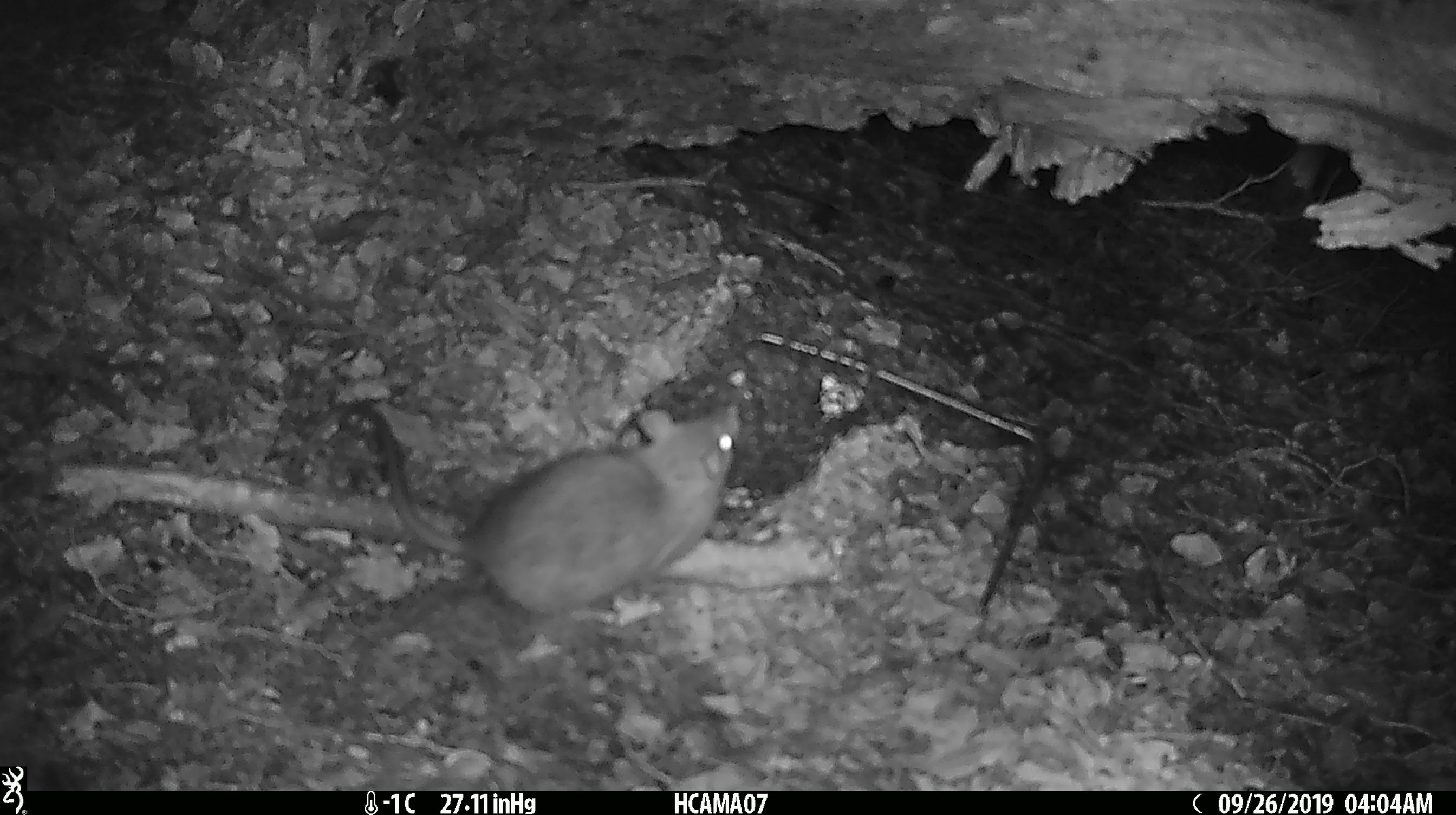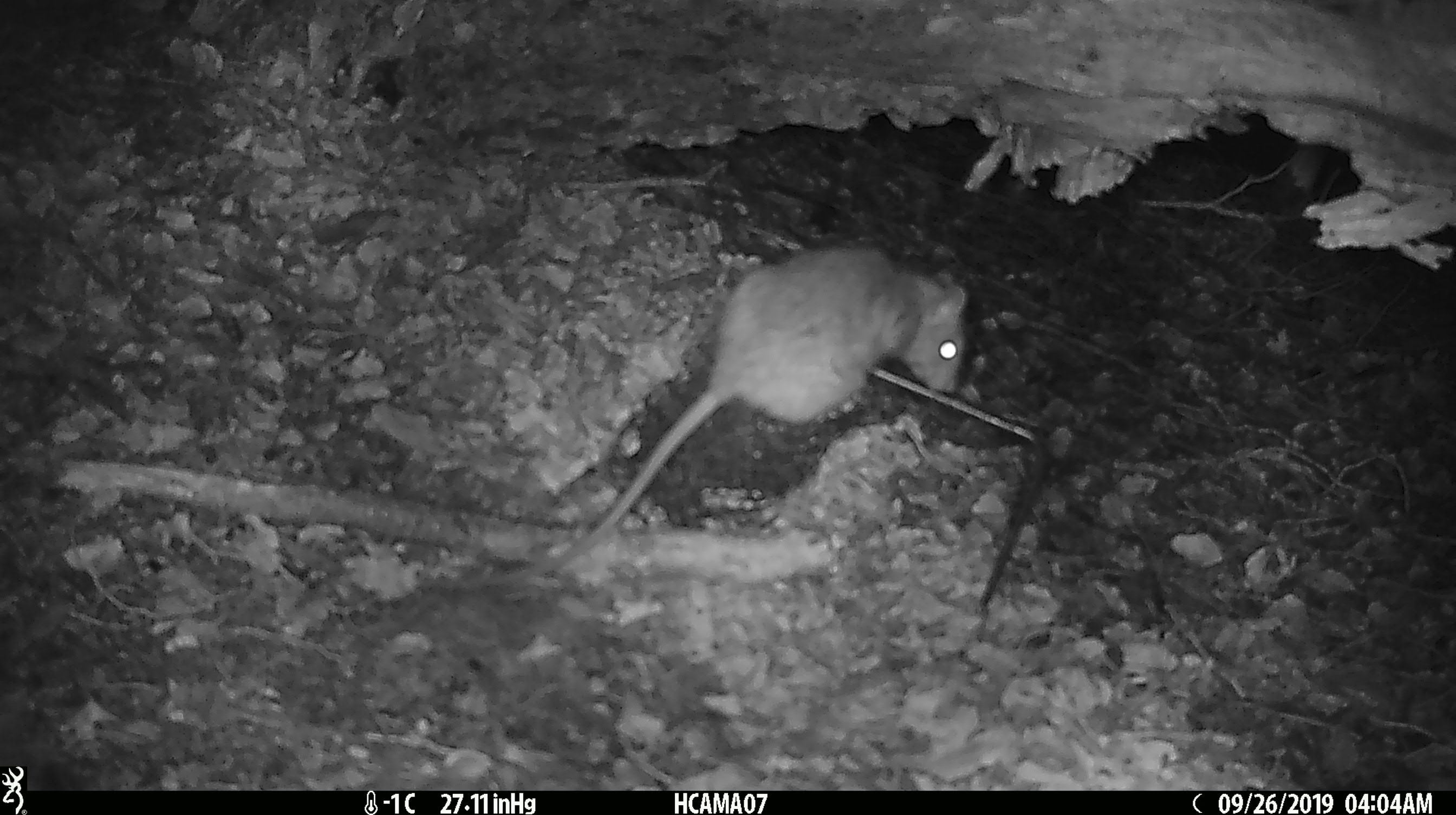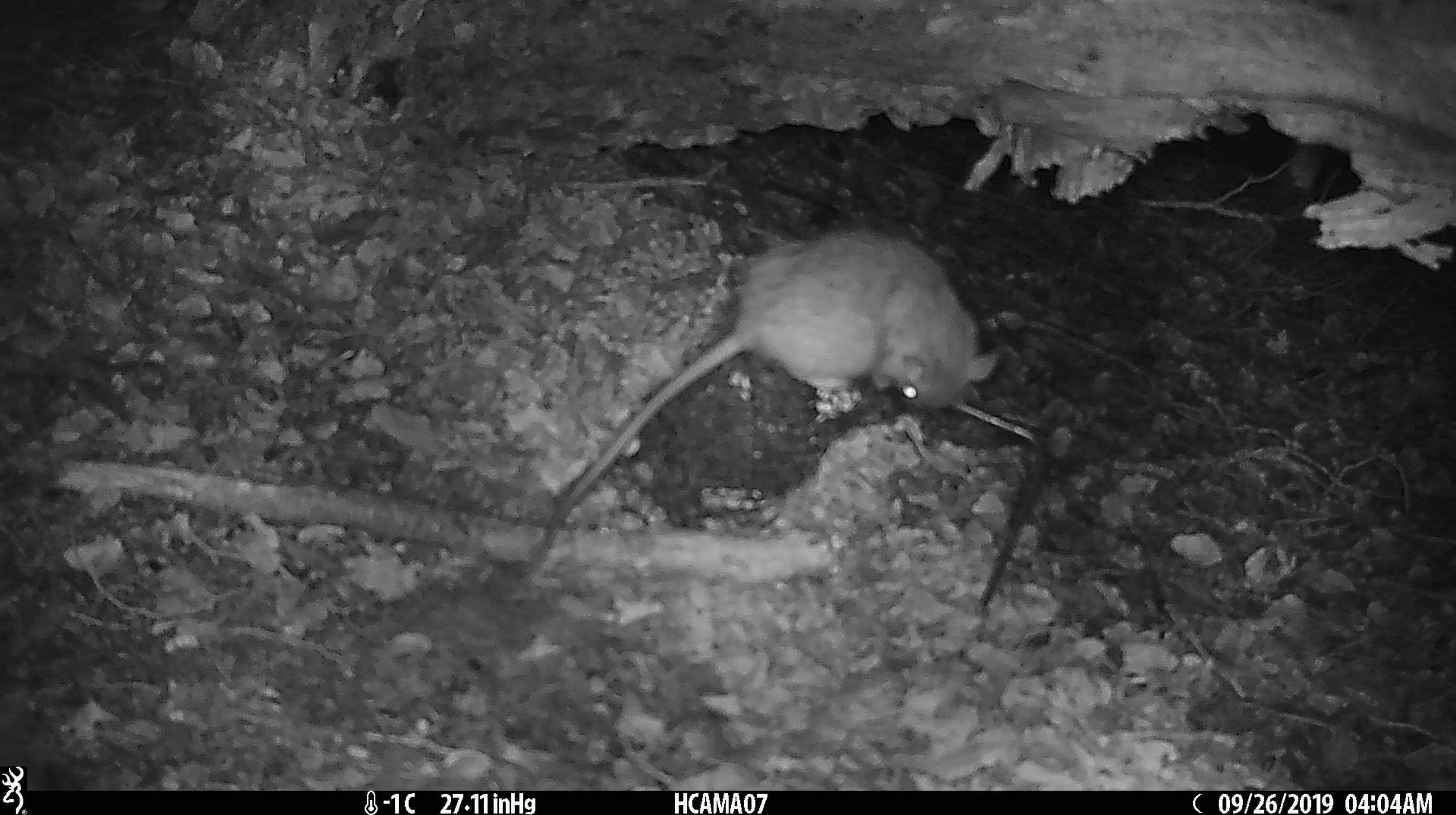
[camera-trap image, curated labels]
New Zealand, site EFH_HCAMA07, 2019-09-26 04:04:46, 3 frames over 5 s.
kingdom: Animalia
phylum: Chordata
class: Mammalia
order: Rodentia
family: Muridae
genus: Rattus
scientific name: Rattus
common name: rat